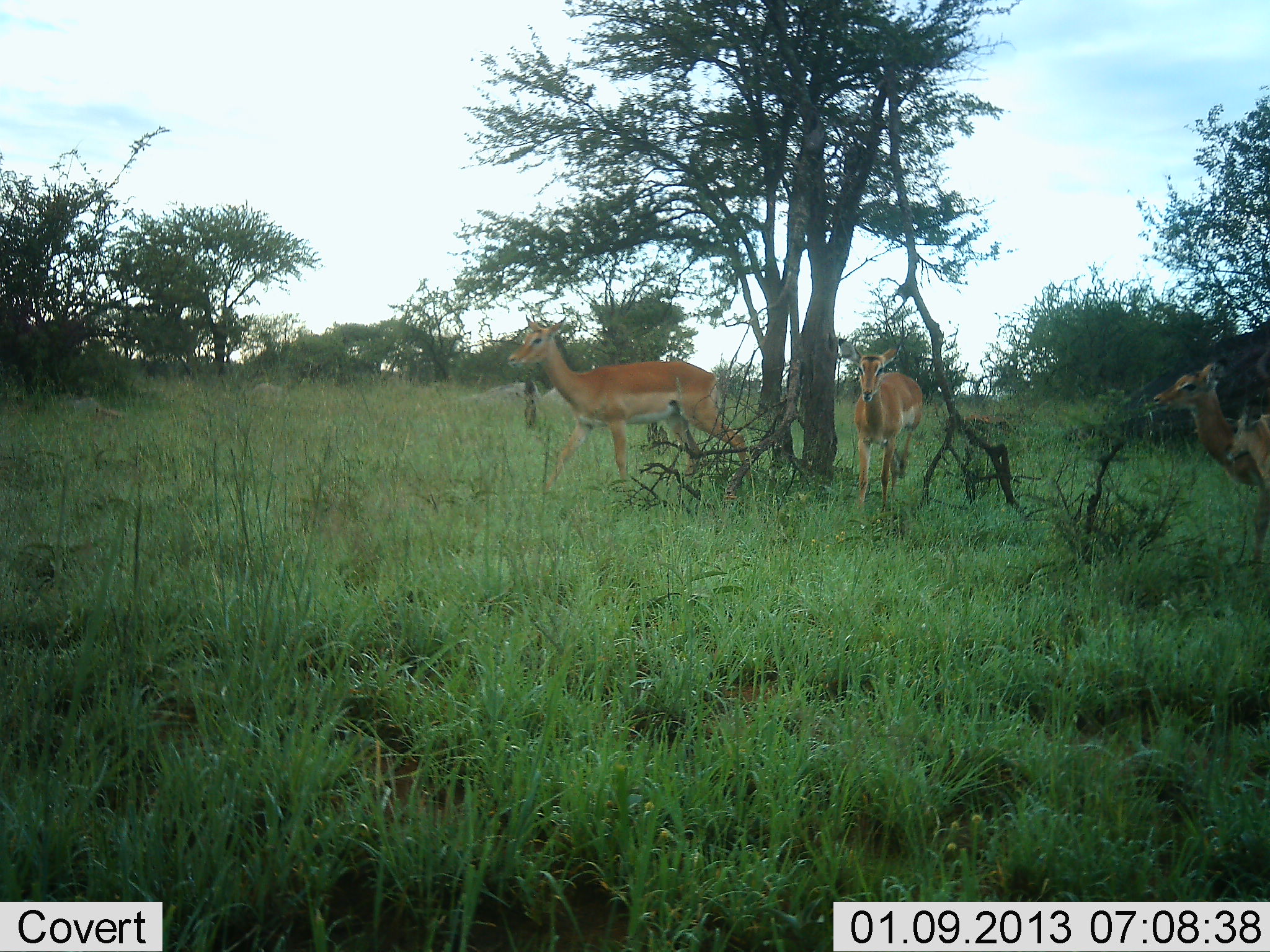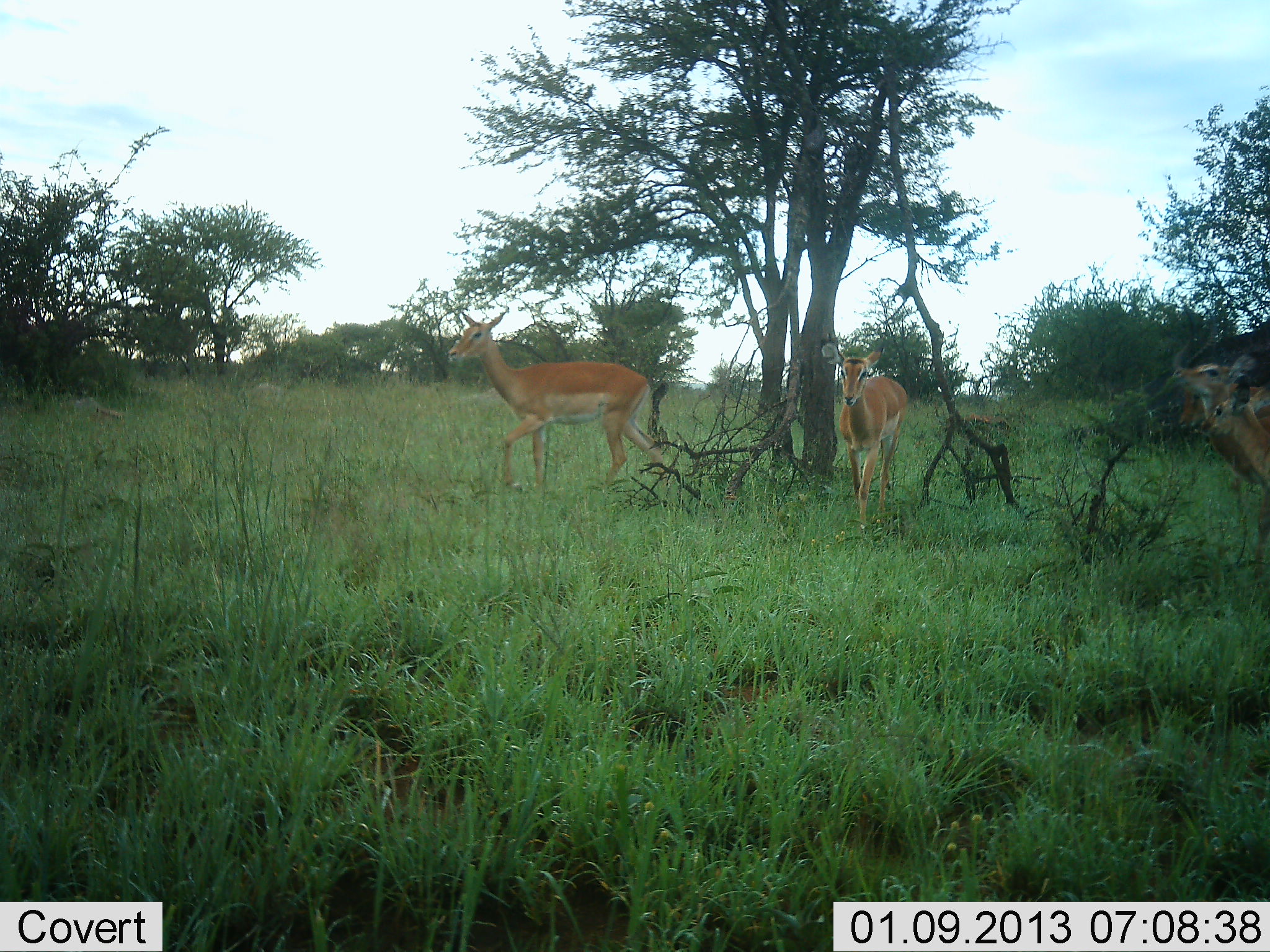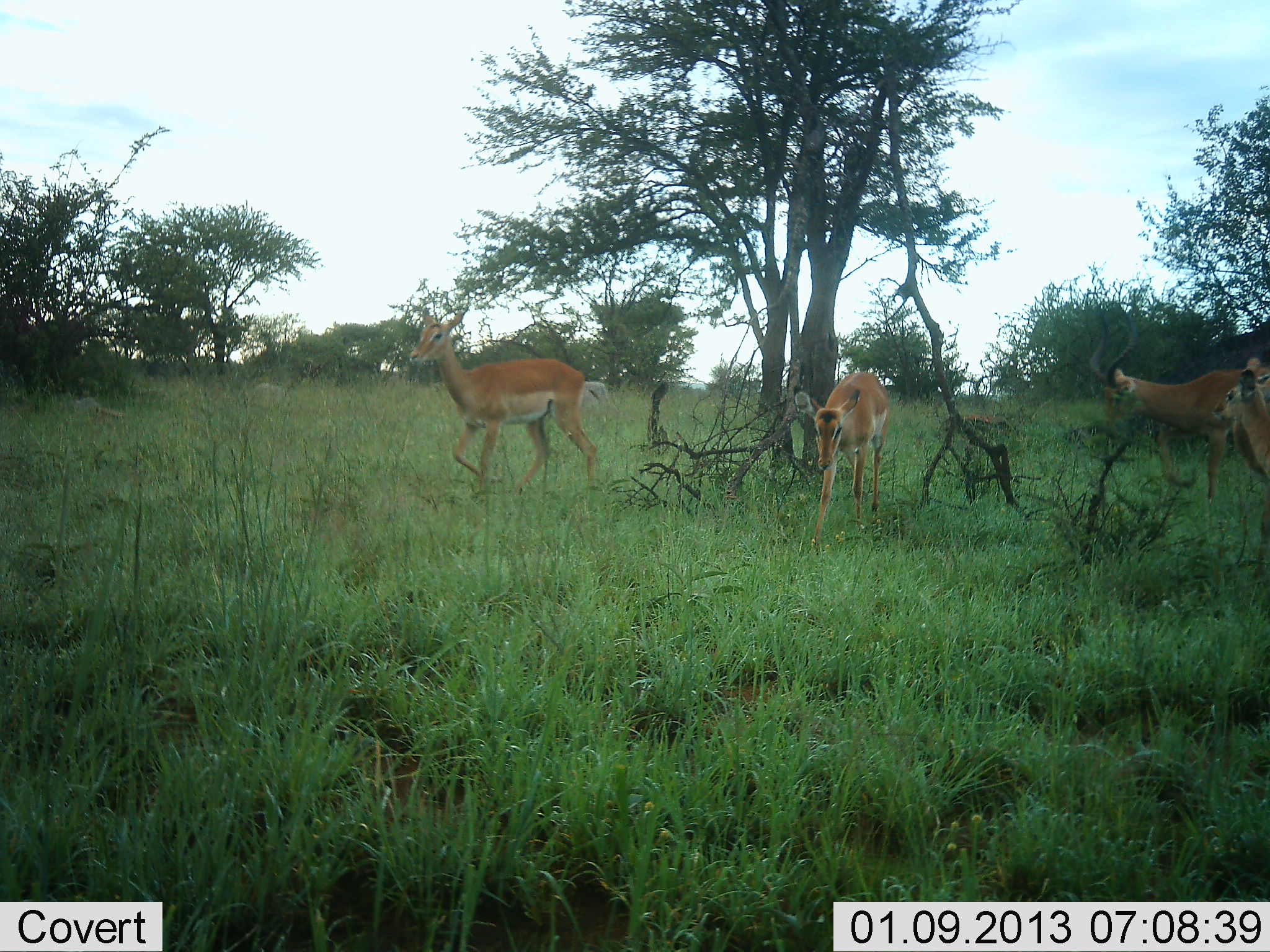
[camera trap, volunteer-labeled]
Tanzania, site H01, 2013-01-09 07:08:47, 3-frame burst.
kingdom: Animalia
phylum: Chordata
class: Mammalia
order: Artiodactyla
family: Bovidae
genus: Aepyceros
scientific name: Aepyceros melampus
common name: impala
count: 4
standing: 31%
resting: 0%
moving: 81%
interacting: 4%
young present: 12%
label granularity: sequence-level